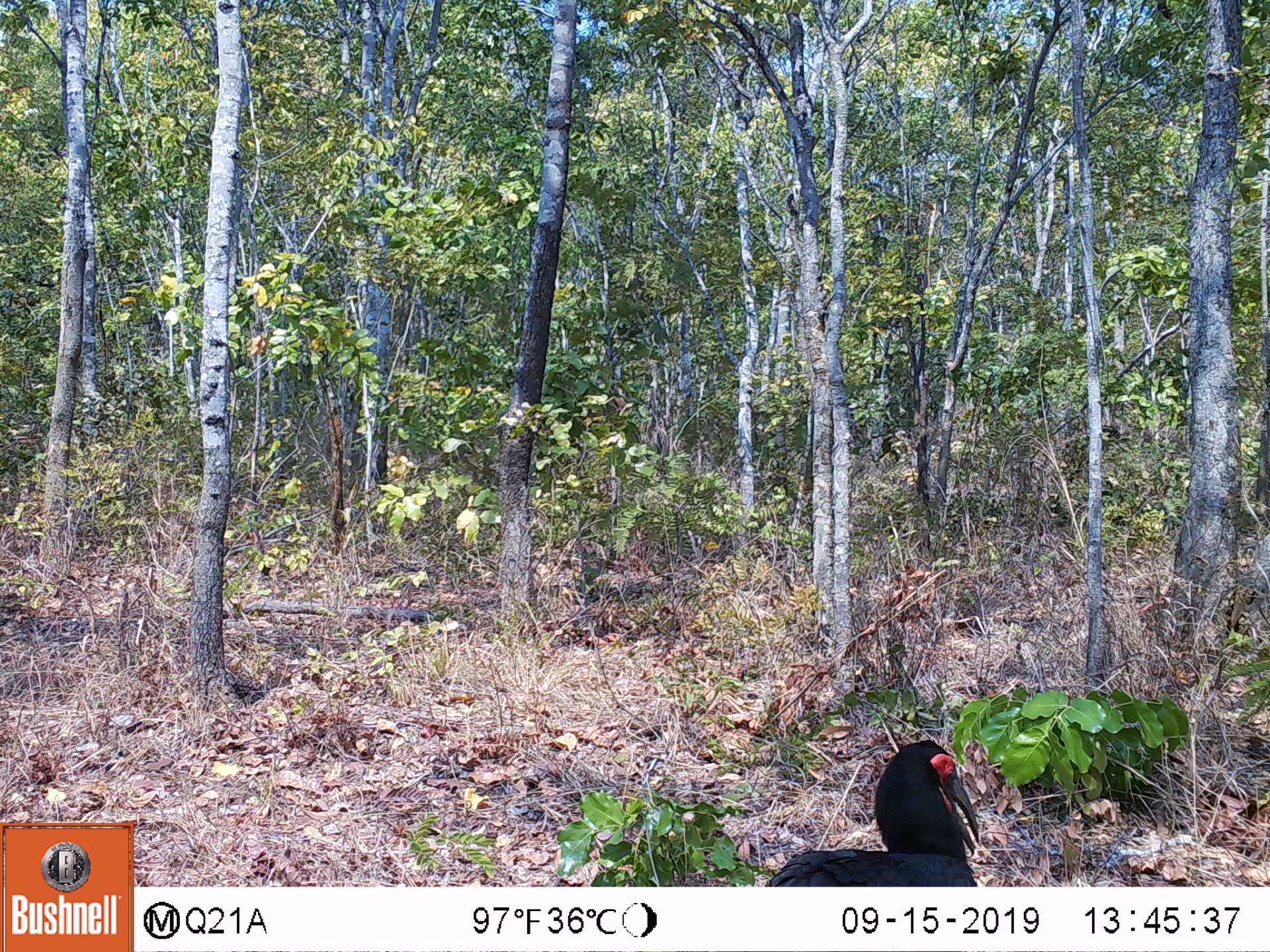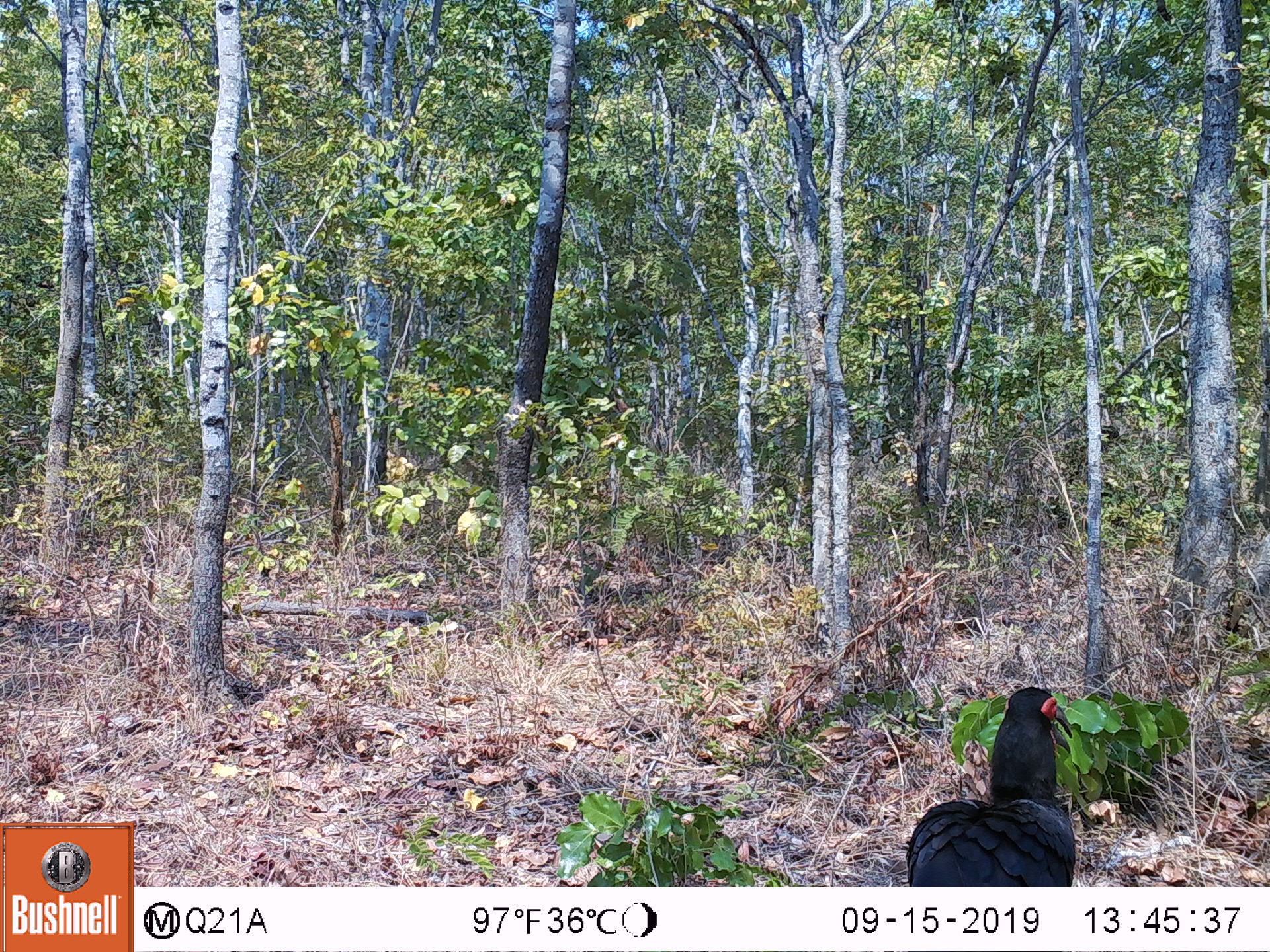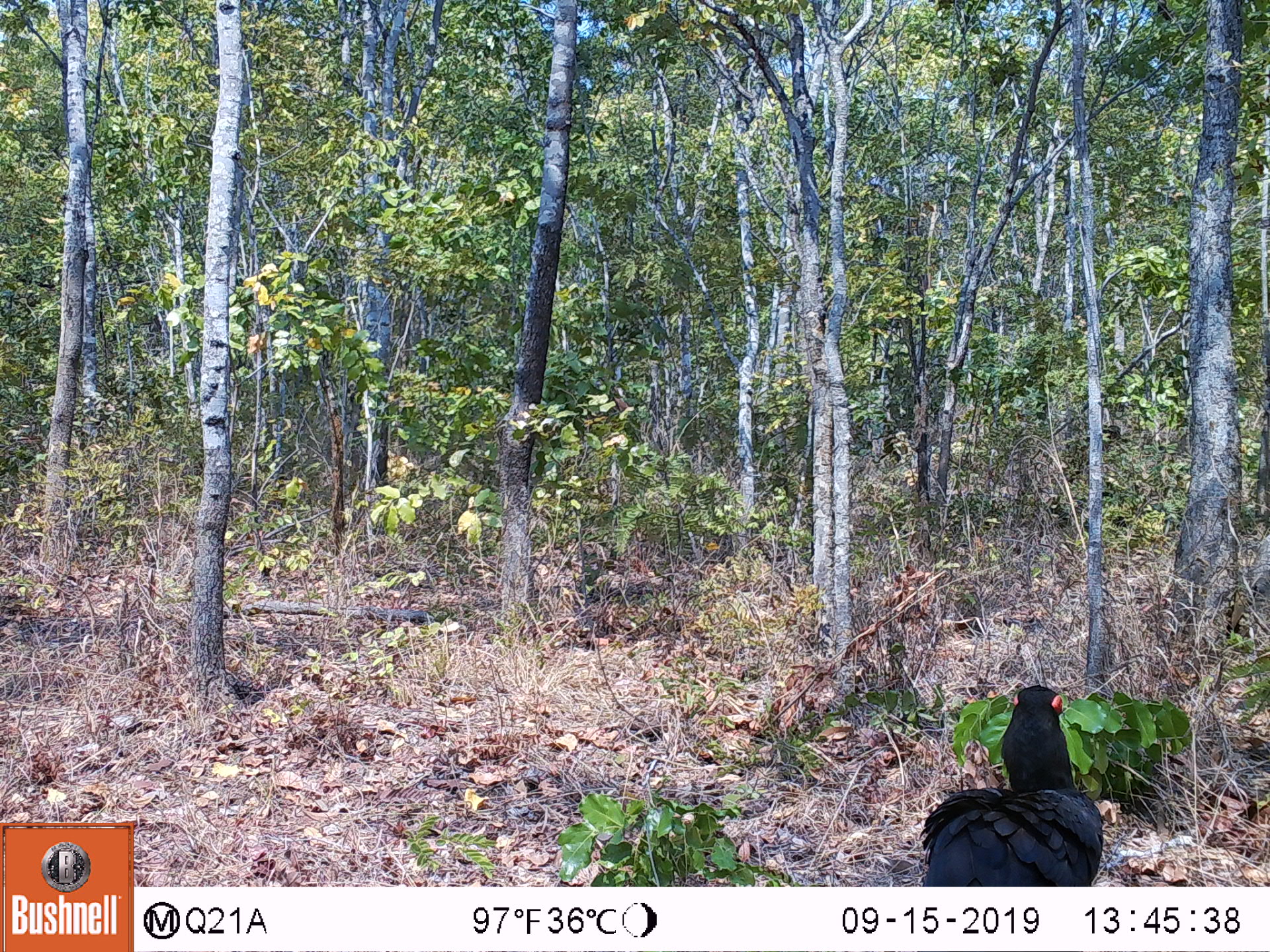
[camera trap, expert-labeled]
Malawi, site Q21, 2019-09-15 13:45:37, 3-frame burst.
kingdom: Animalia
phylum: Chordata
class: Aves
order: Bucerotiformes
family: Bucorvidae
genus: Bucorvus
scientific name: Bucorvus leadbeateri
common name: southern ground hornbill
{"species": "southern ground hornbill (Bucorvus leadbeateri)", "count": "1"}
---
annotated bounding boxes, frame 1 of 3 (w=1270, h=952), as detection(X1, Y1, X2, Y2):
southern ground hornbill: detection(755, 732, 1012, 883)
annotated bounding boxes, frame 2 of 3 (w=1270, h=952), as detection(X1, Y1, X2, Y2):
southern ground hornbill: detection(892, 685, 1099, 885)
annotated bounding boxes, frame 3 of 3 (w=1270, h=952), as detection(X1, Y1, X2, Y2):
southern ground hornbill: detection(900, 676, 1113, 878)